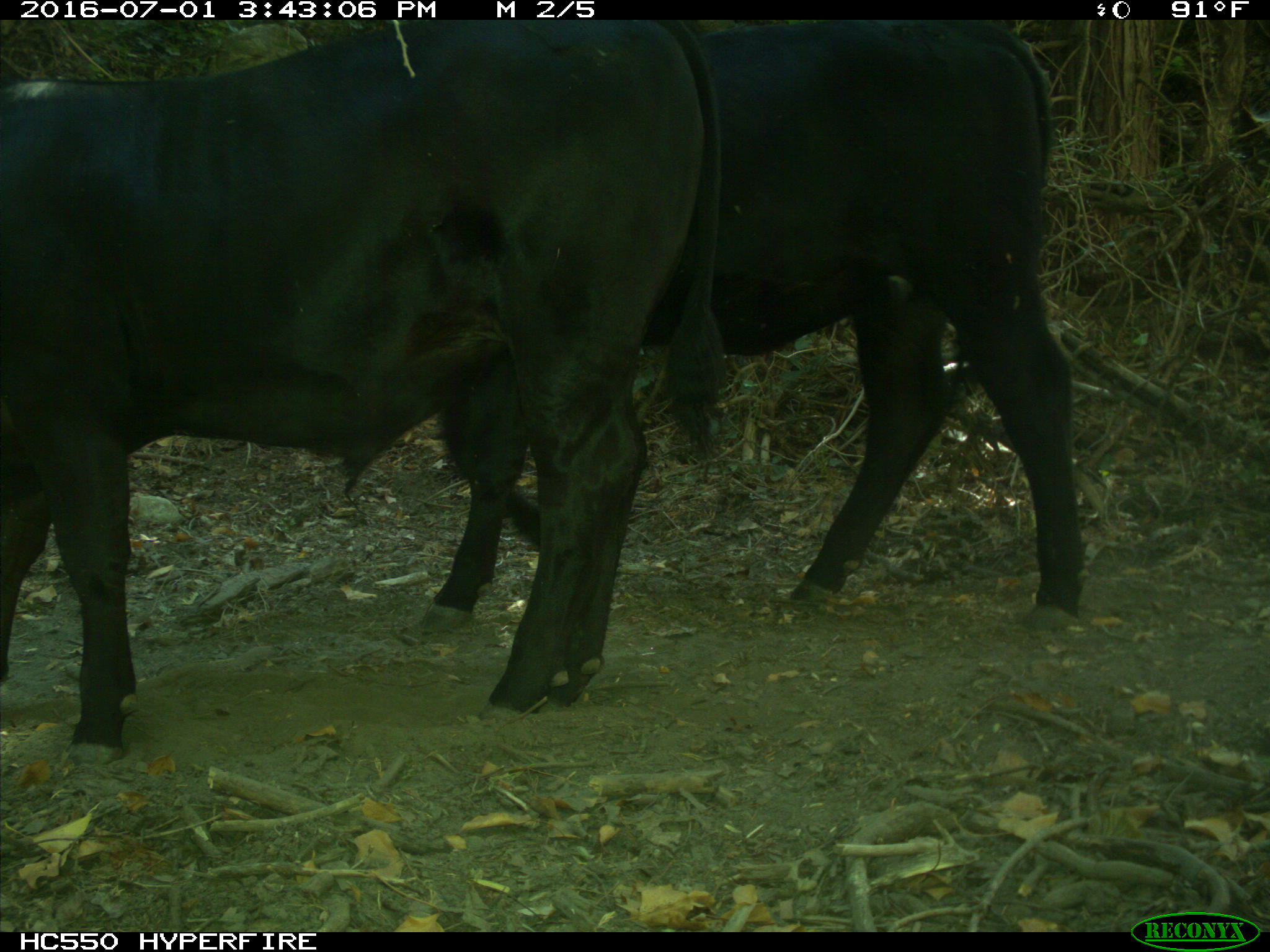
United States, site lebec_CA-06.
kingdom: Animalia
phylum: Chordata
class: Mammalia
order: Artiodactyla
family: Bovidae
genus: Bos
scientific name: Bos taurus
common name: domestic cow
Bos taurus (domestic cow).